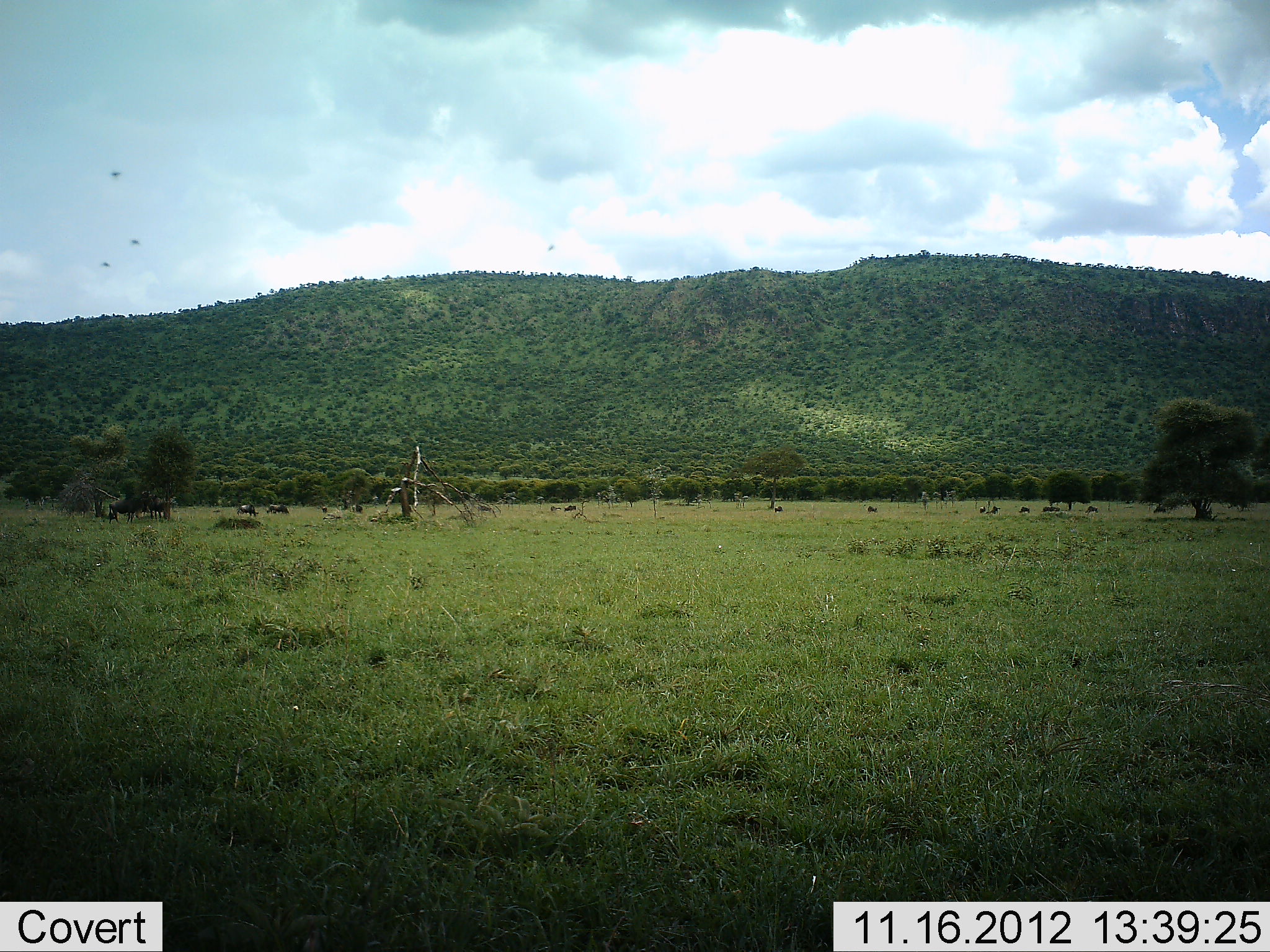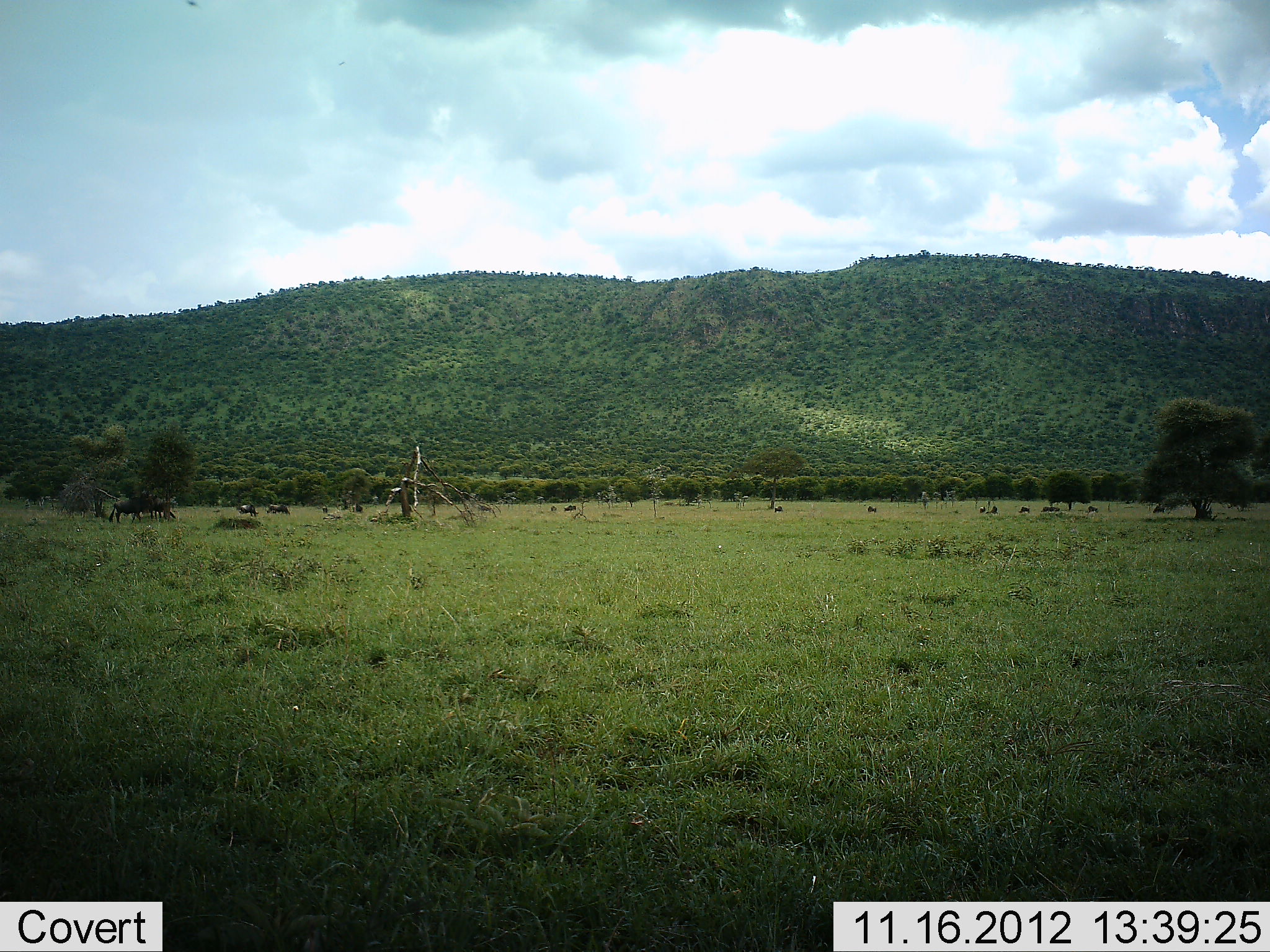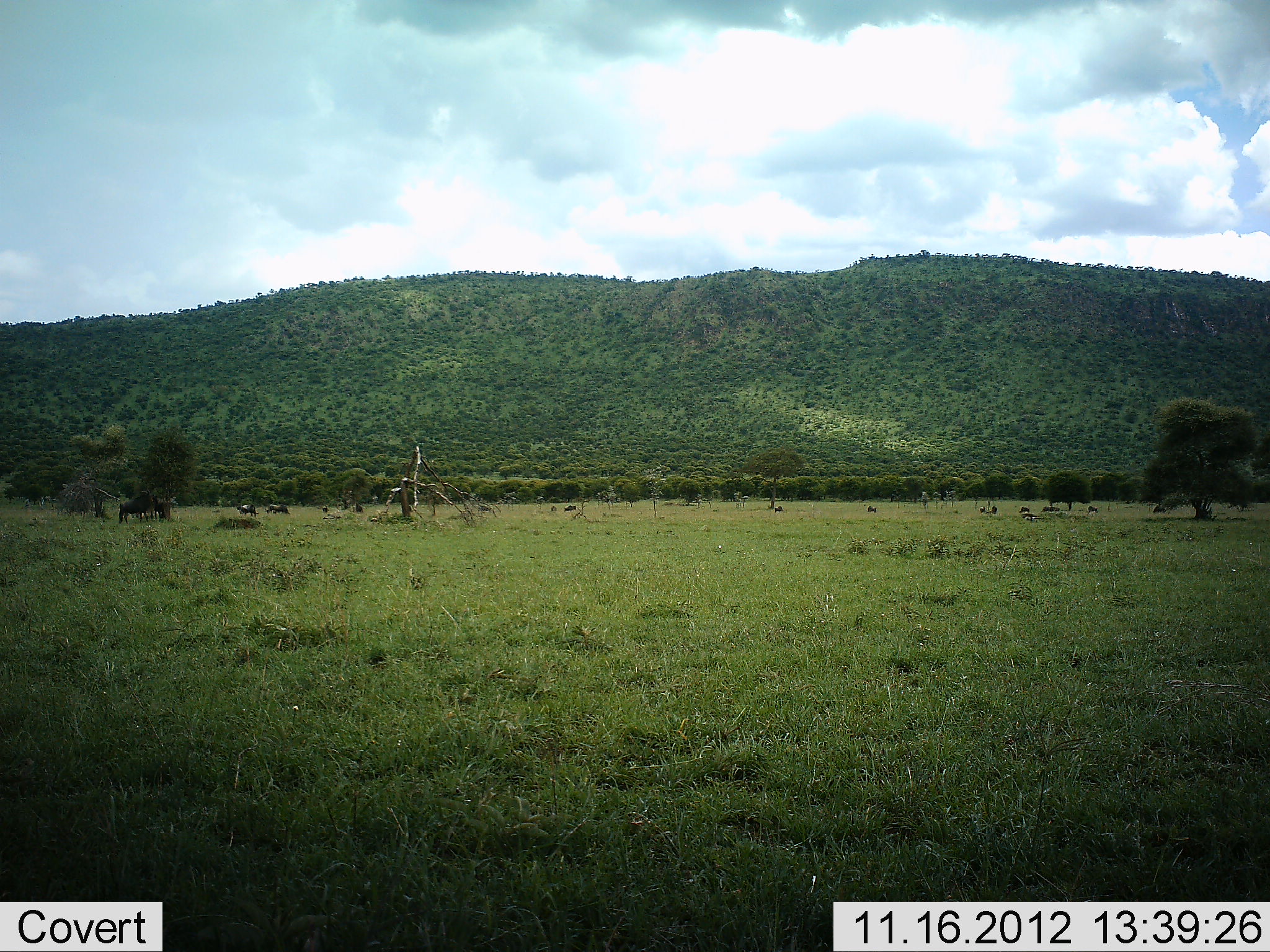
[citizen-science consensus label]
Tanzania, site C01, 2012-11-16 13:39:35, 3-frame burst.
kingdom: Animalia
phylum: Chordata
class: Mammalia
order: Artiodactyla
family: Bovidae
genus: Connochaetes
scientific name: Connochaetes taurinus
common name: blue wildebeest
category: wildebeest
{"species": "wildebeest (blue wildebeest) (Connochaetes taurinus)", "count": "11-50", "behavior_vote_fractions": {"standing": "77%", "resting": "23%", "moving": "46%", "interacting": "8%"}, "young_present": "0%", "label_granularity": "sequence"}